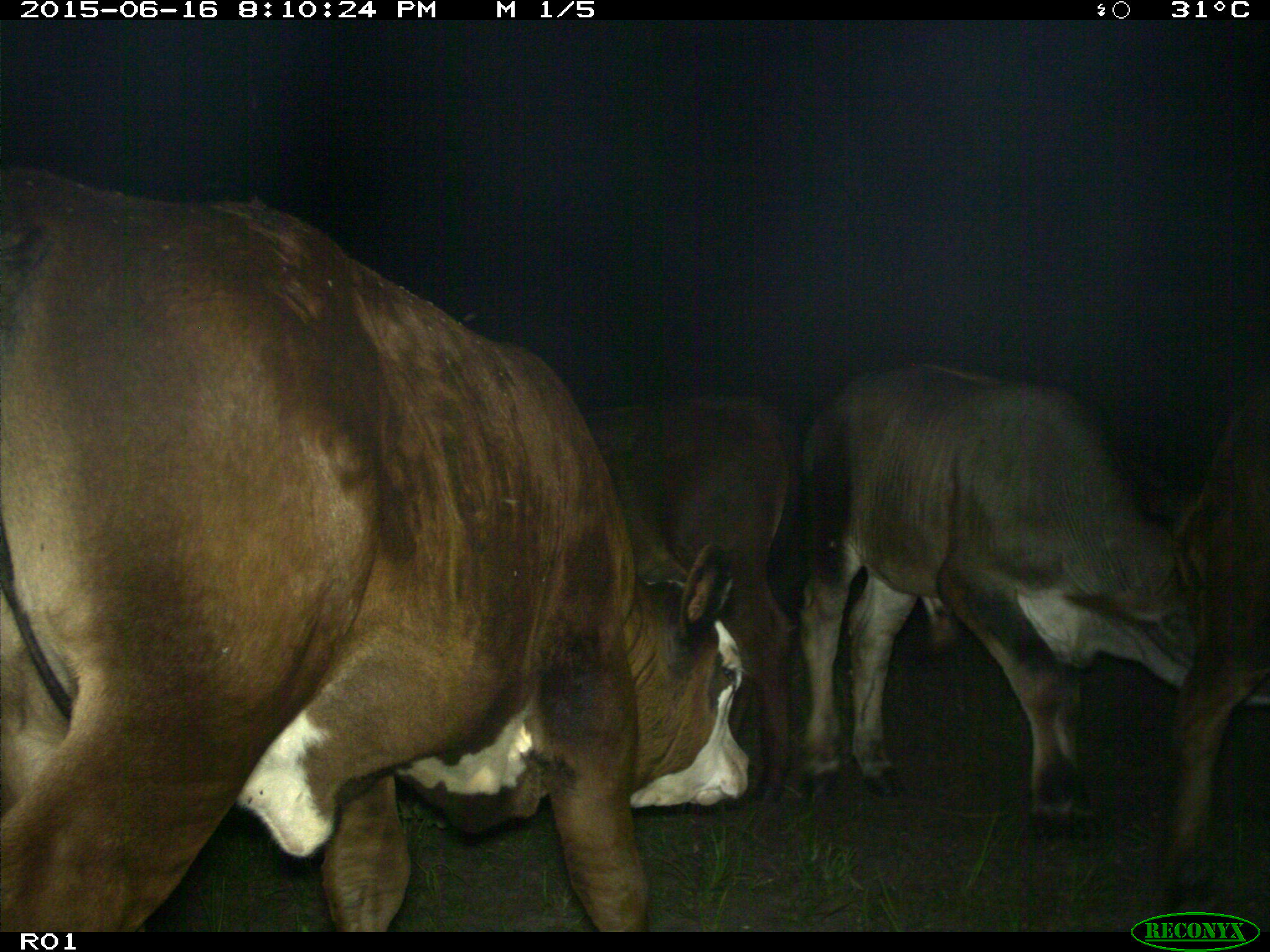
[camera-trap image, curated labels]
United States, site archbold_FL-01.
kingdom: Animalia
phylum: Chordata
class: Mammalia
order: Artiodactyla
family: Bovidae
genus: Bos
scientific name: Bos taurus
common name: domestic cow